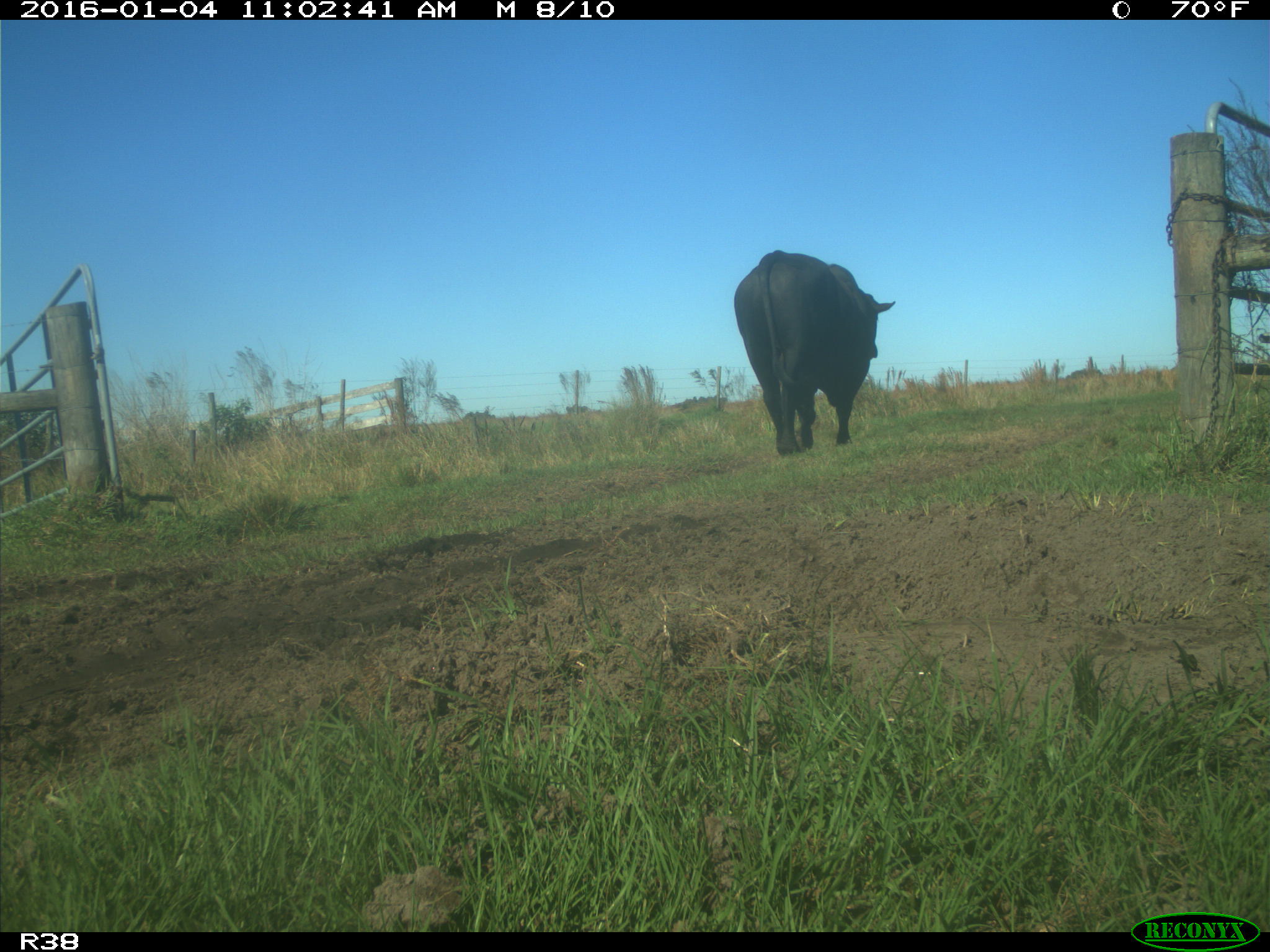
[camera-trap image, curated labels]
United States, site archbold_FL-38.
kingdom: Animalia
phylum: Chordata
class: Mammalia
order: Artiodactyla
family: Bovidae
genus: Bos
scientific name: Bos taurus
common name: domestic cow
Bos taurus (domestic cow).